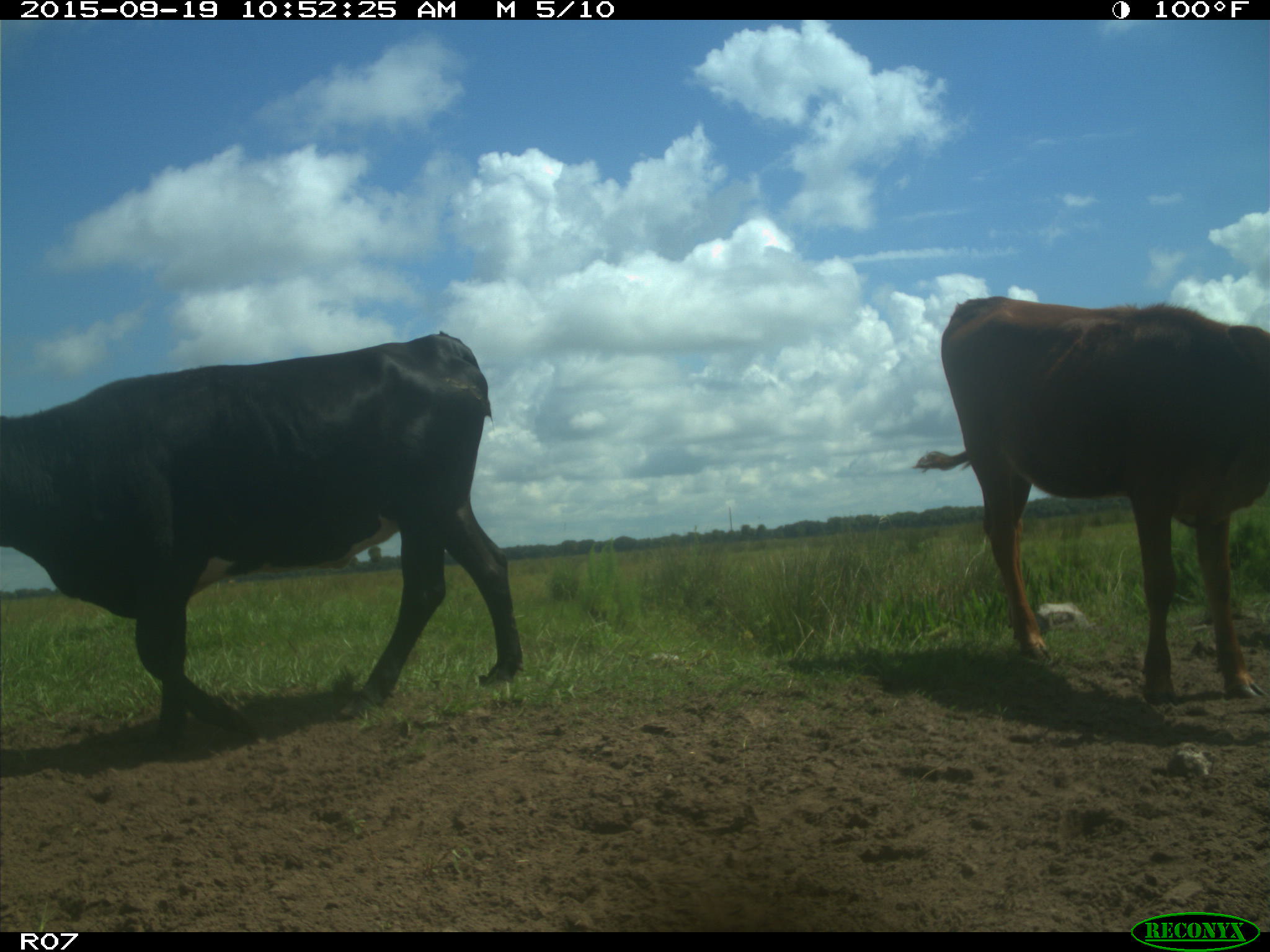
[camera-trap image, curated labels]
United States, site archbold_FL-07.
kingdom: Animalia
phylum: Chordata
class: Mammalia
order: Artiodactyla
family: Bovidae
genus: Bos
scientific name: Bos taurus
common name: domestic cow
Bos taurus (domestic cow).